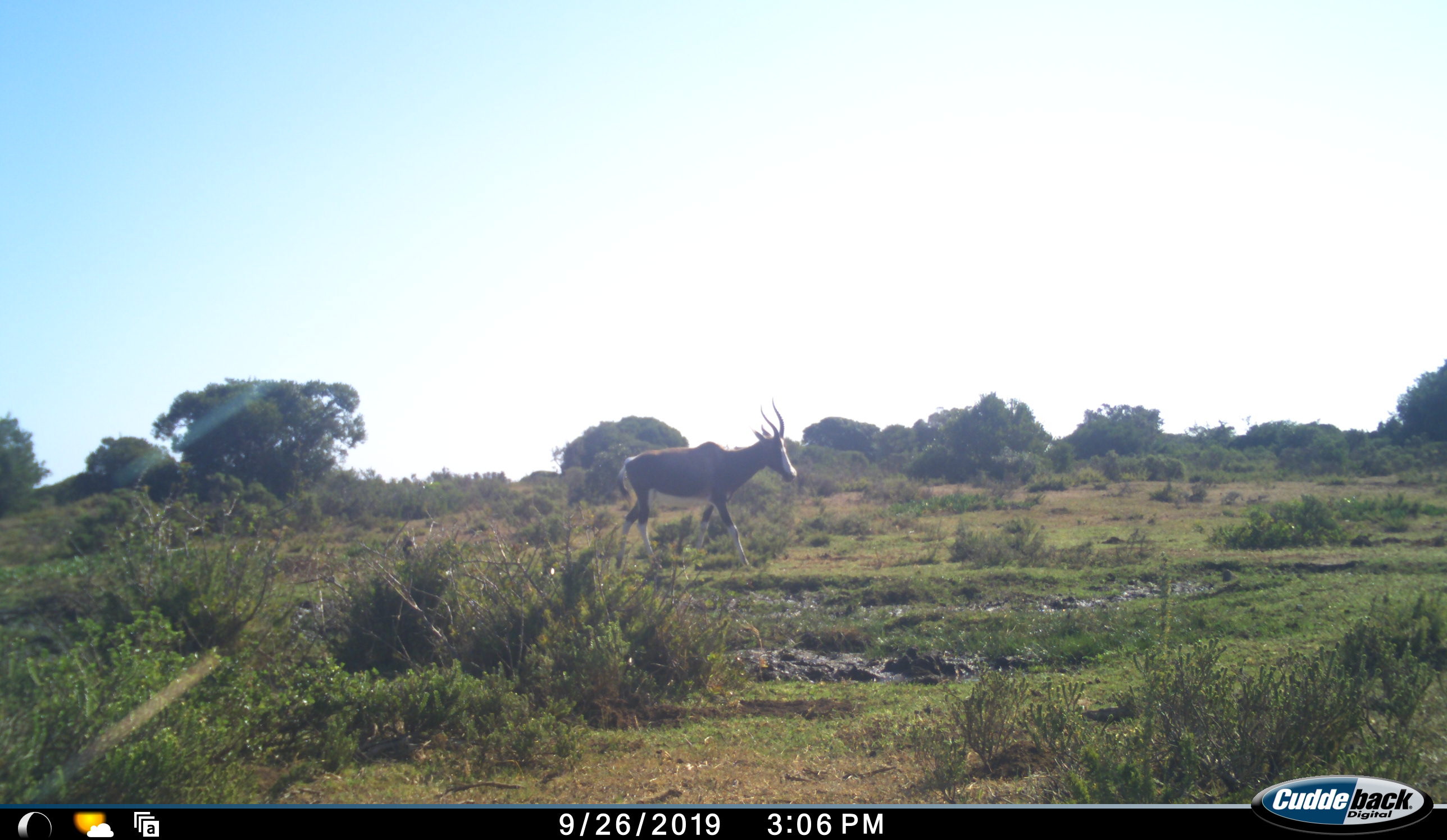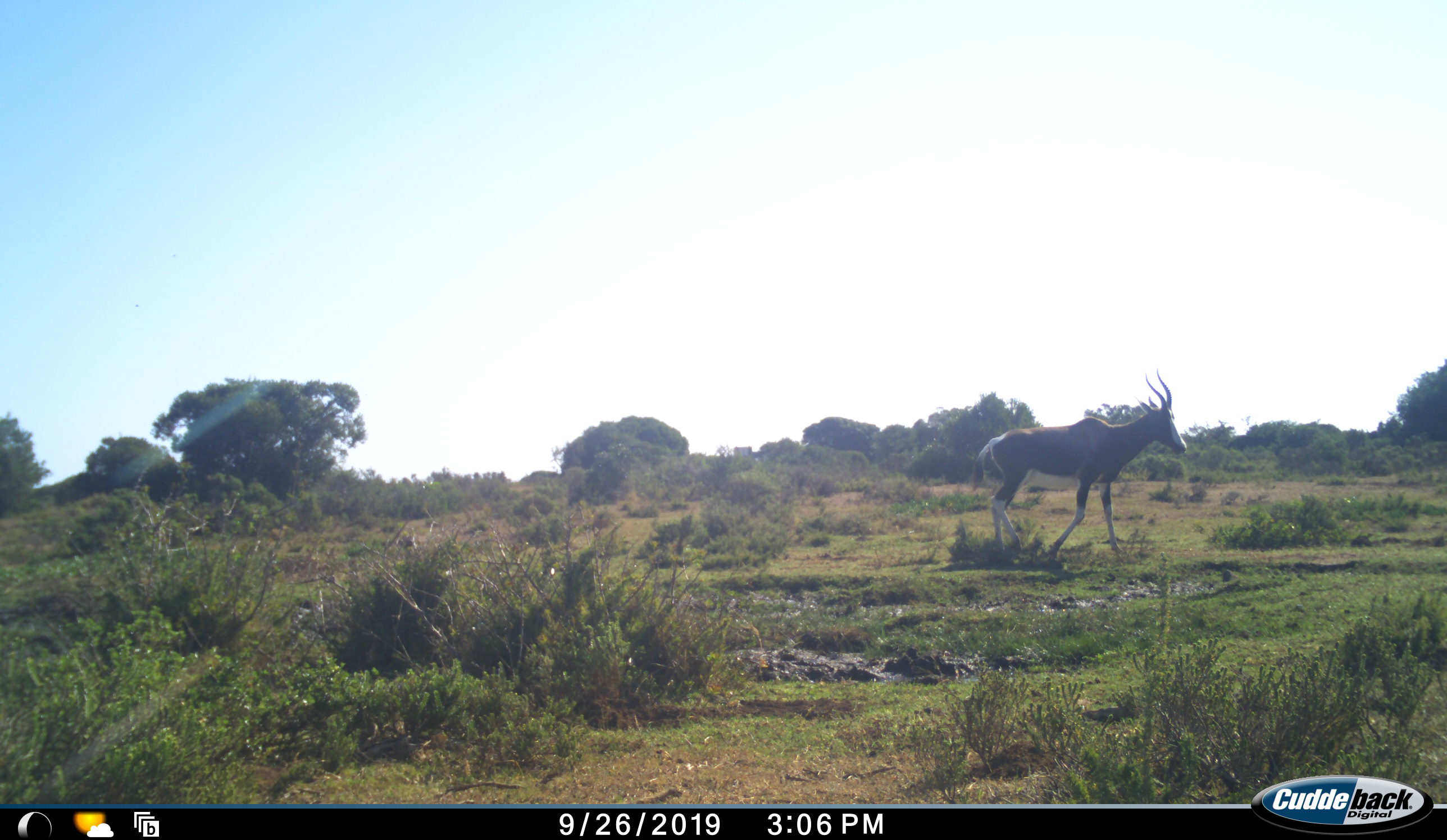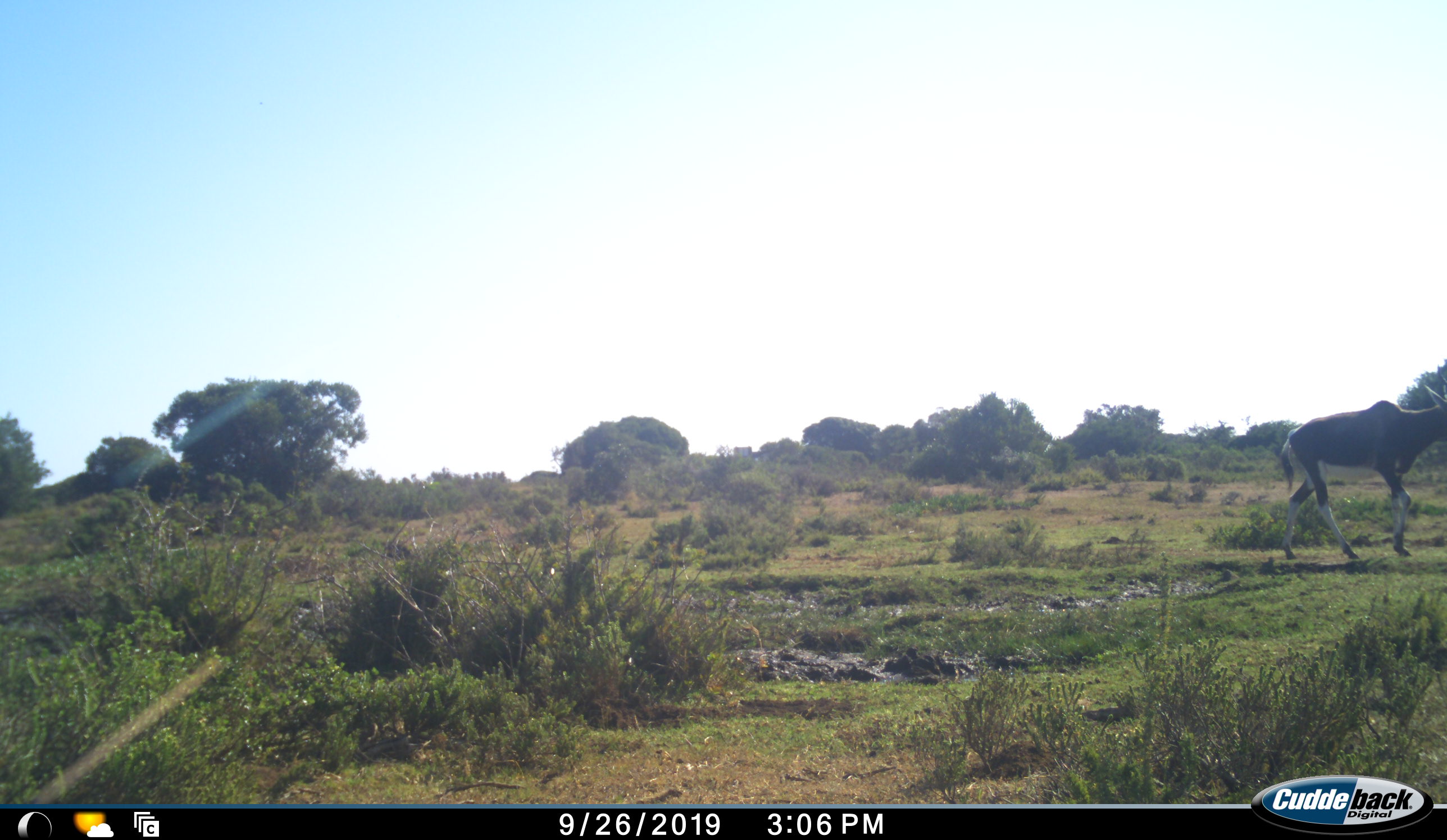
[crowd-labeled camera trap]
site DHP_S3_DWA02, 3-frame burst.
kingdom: Animalia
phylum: Chordata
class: Mammalia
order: Artiodactyla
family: Bovidae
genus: Damaliscus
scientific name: Damaliscus pygargus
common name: bontebok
Bontebok (Damaliscus pygargus), count 1. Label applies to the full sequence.